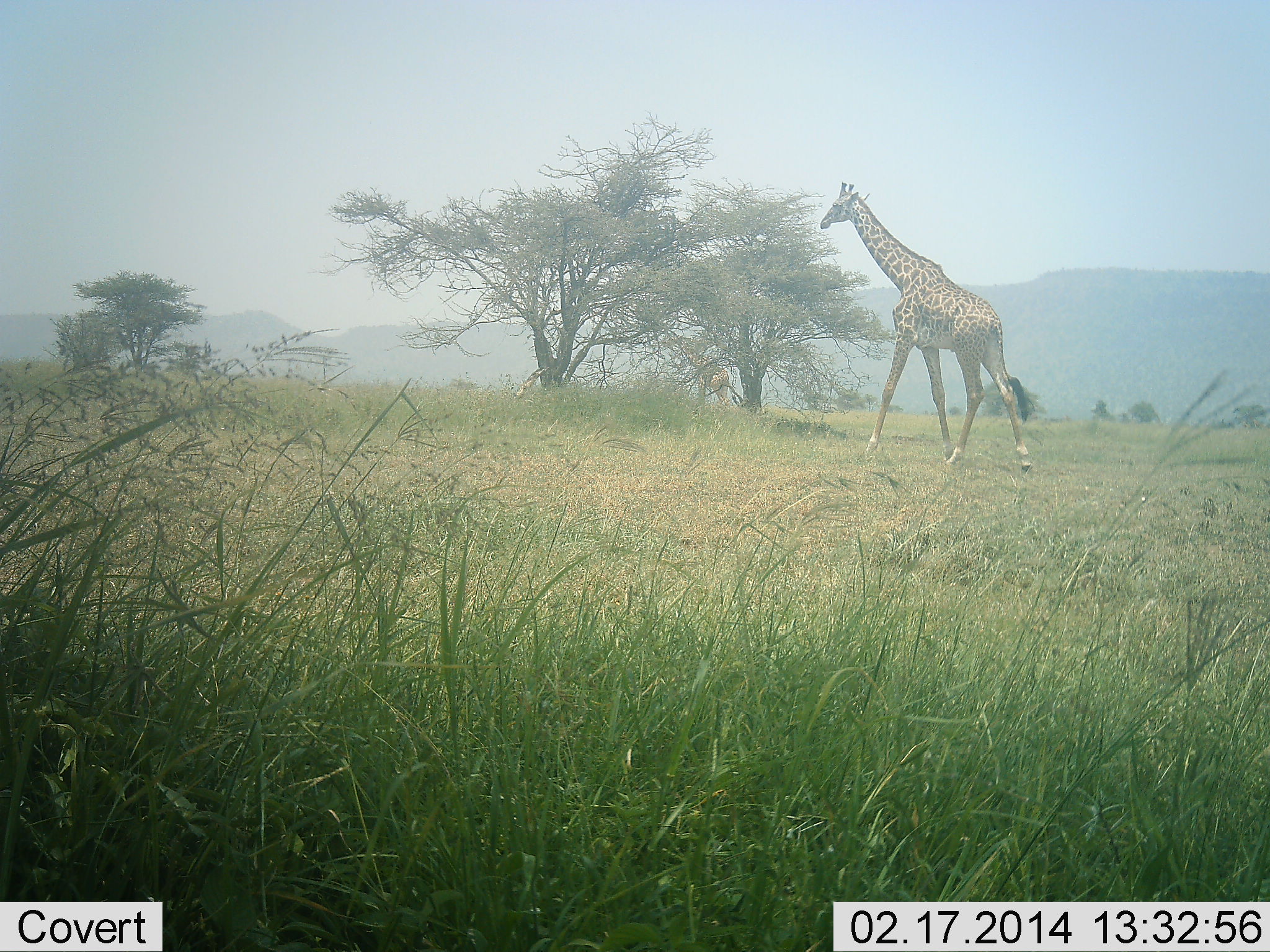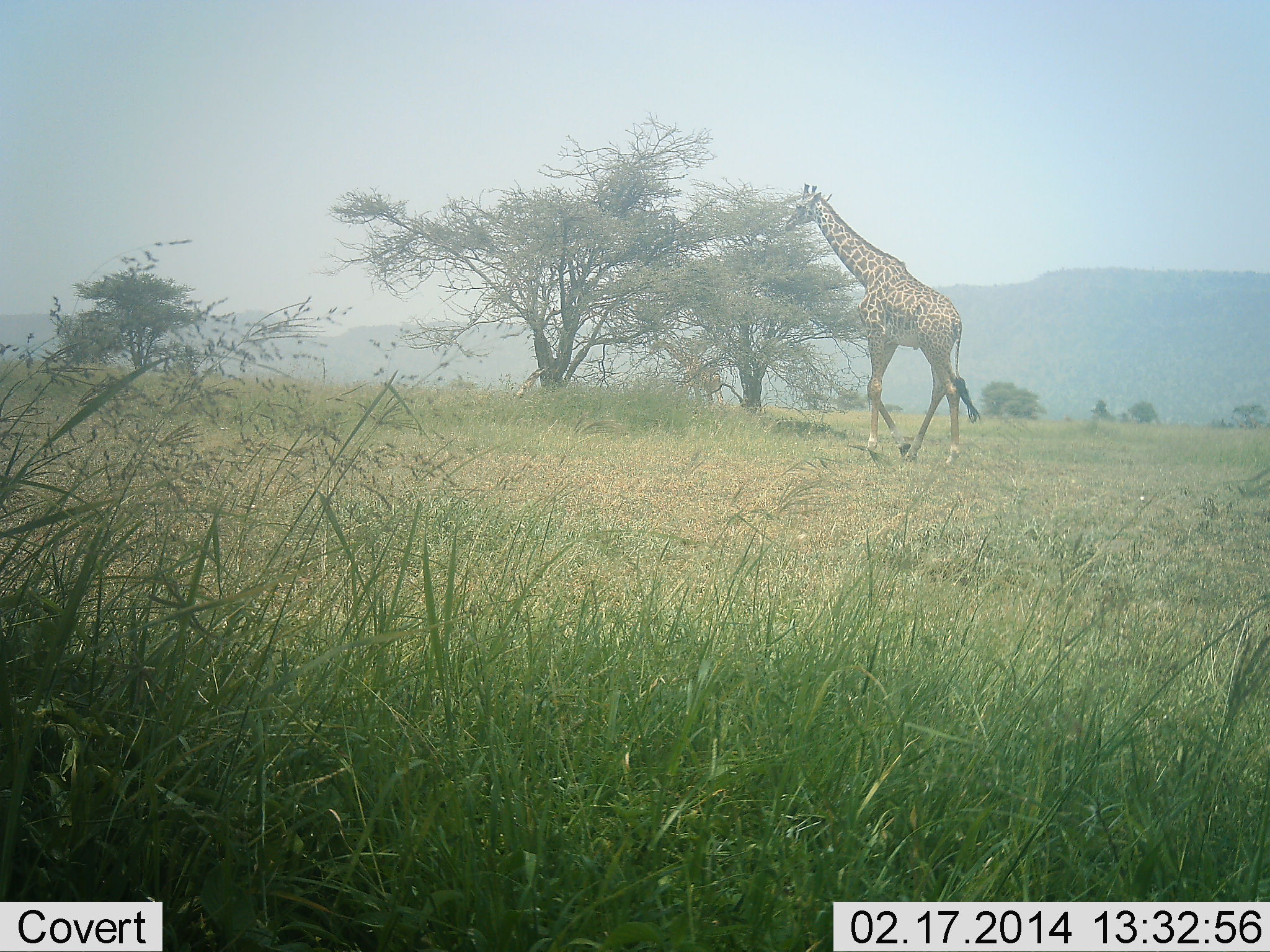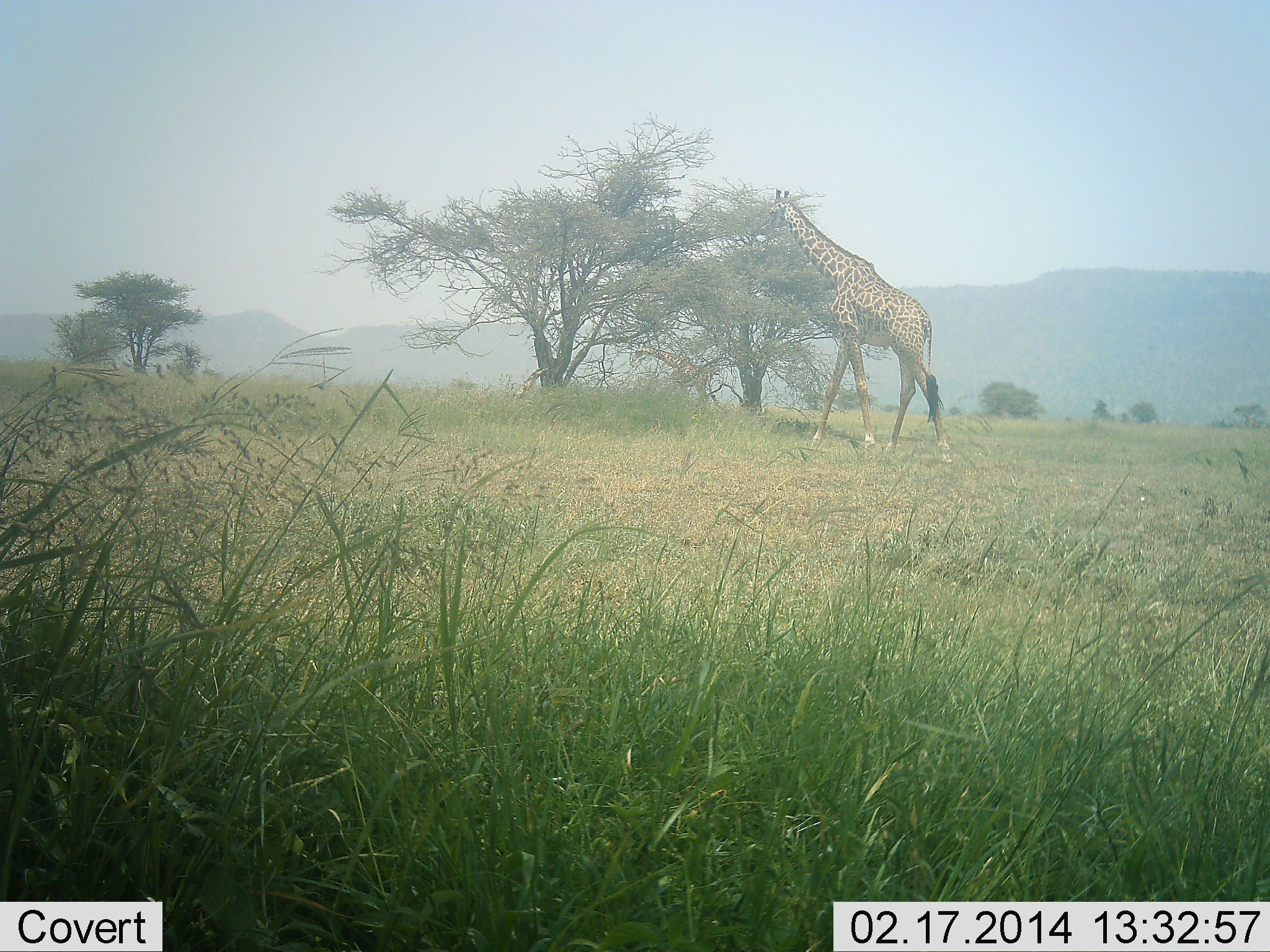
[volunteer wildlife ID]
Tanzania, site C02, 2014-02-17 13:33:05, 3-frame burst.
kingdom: Animalia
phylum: Chordata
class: Mammalia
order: Artiodactyla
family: Giraffidae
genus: Giraffa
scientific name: Giraffa camelopardalis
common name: giraffe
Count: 2.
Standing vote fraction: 0%.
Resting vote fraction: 0%.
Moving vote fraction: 100%.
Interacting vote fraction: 0%.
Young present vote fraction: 0%.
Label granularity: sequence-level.